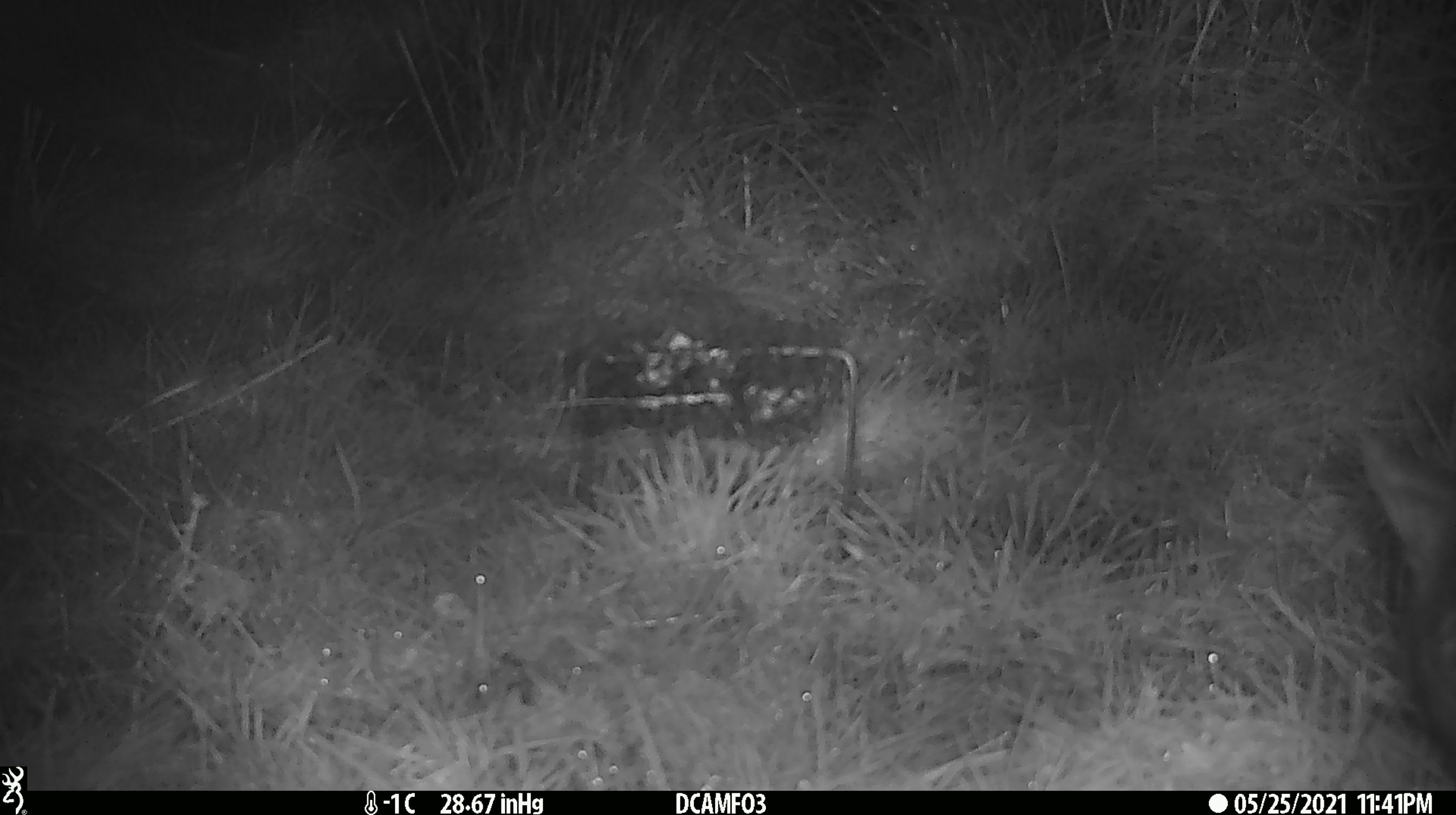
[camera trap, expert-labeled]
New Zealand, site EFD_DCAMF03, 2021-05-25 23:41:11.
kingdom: Animalia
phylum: Chordata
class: Mammalia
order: Diprotodontia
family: Phalangeridae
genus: Trichosurus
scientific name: Trichosurus vulpecula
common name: common brushtail possum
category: possum